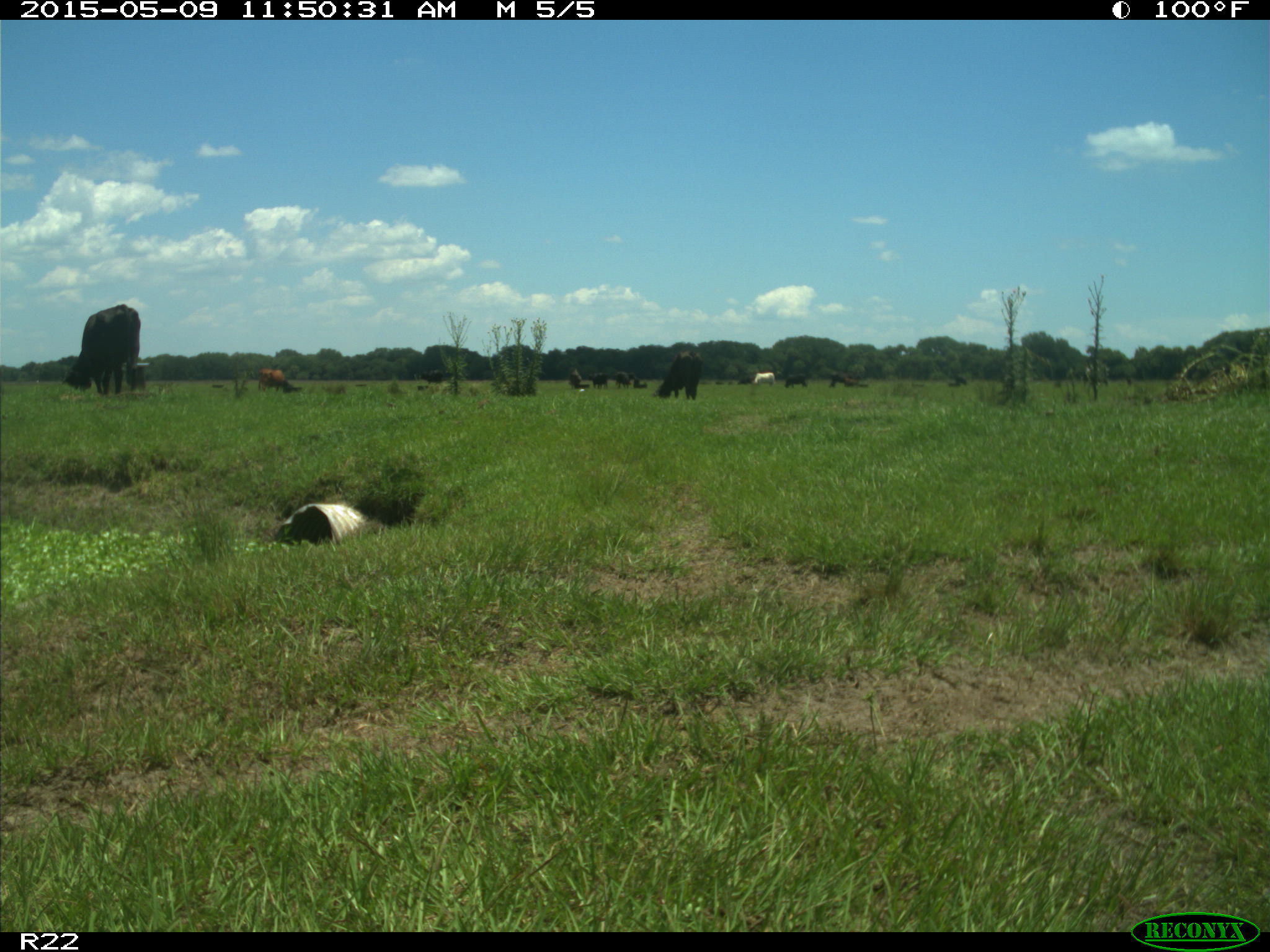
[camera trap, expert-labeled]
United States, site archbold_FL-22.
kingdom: Animalia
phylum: Chordata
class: Mammalia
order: Artiodactyla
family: Bovidae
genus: Bos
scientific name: Bos taurus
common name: domestic cow